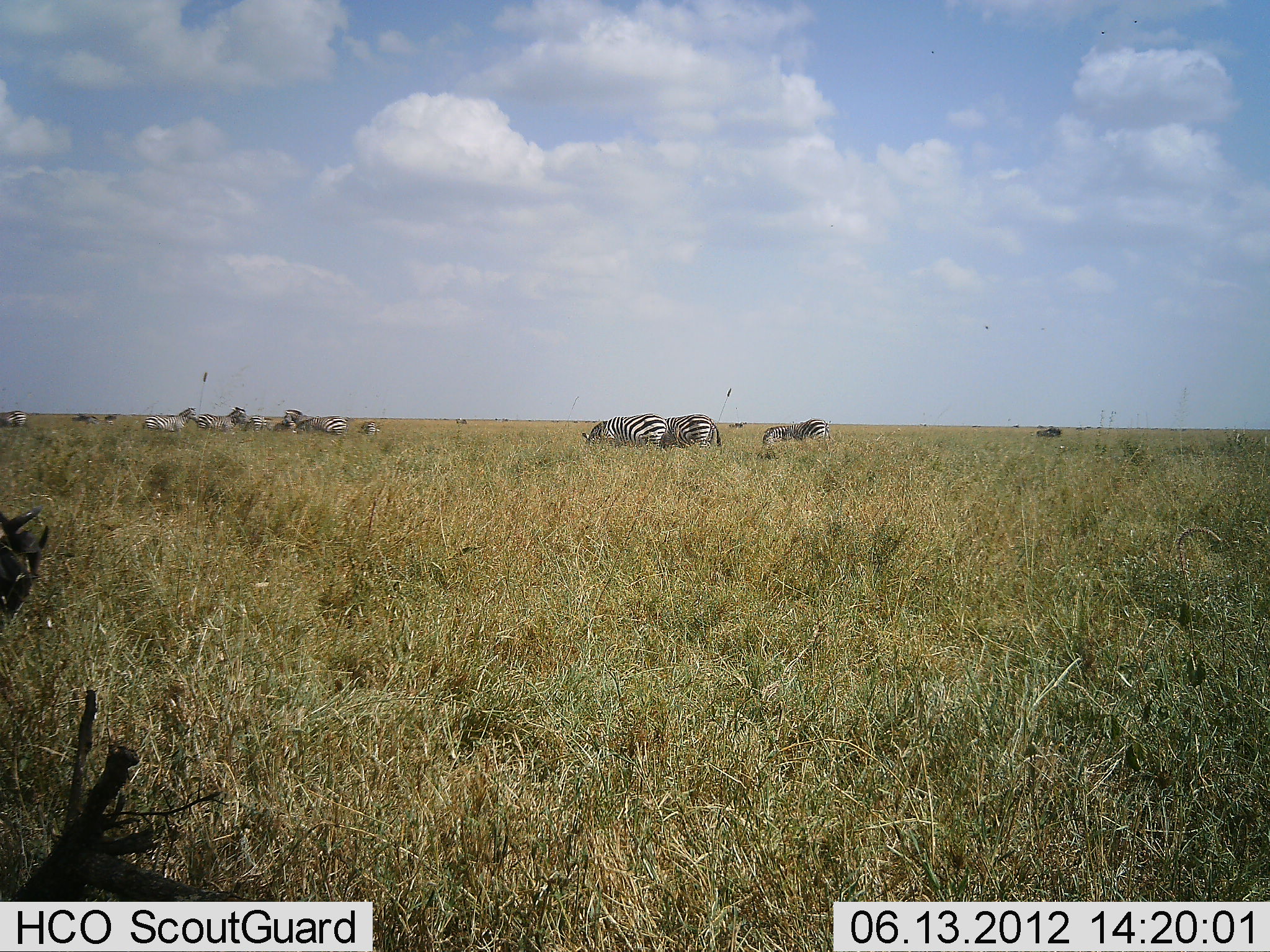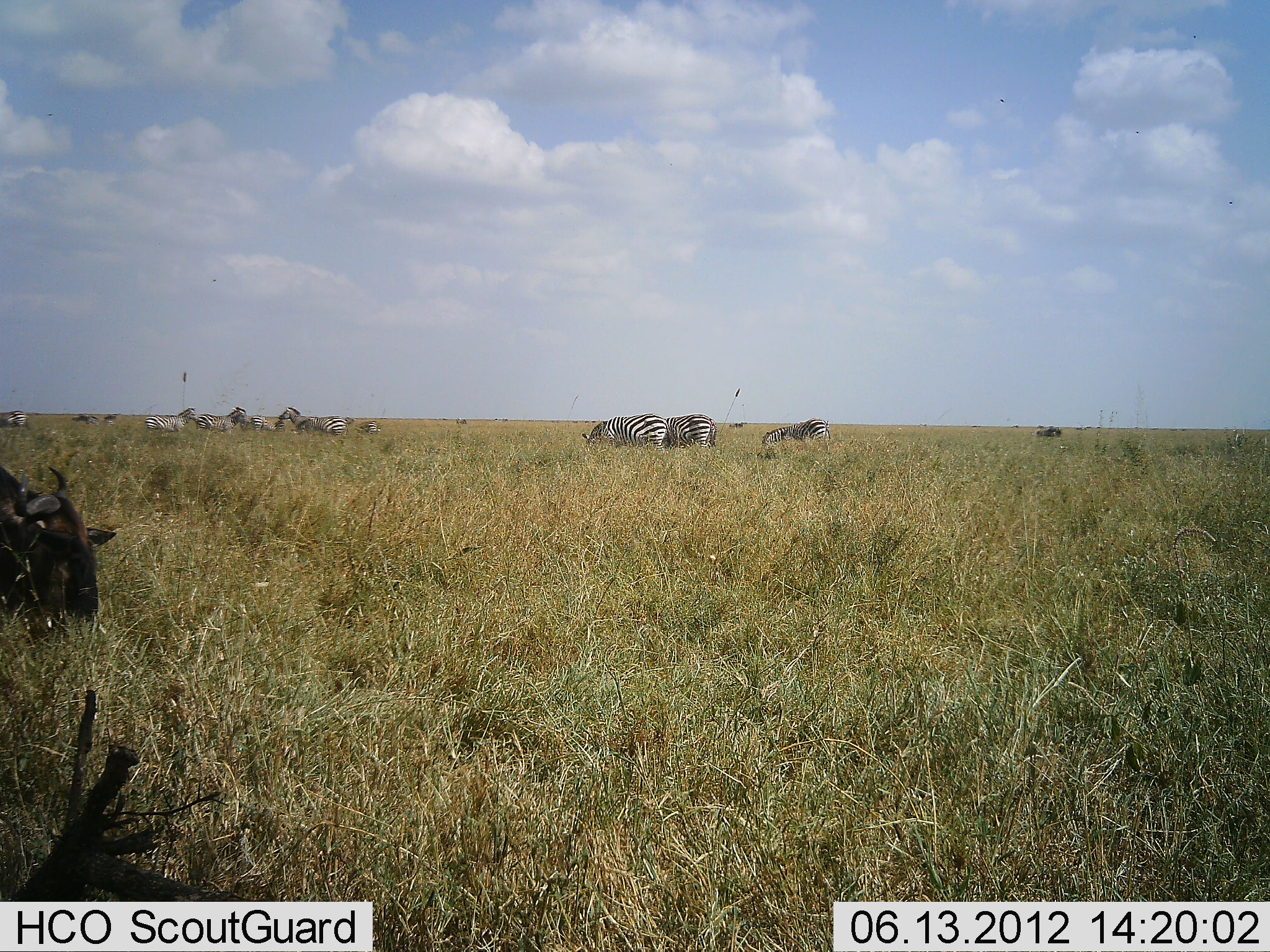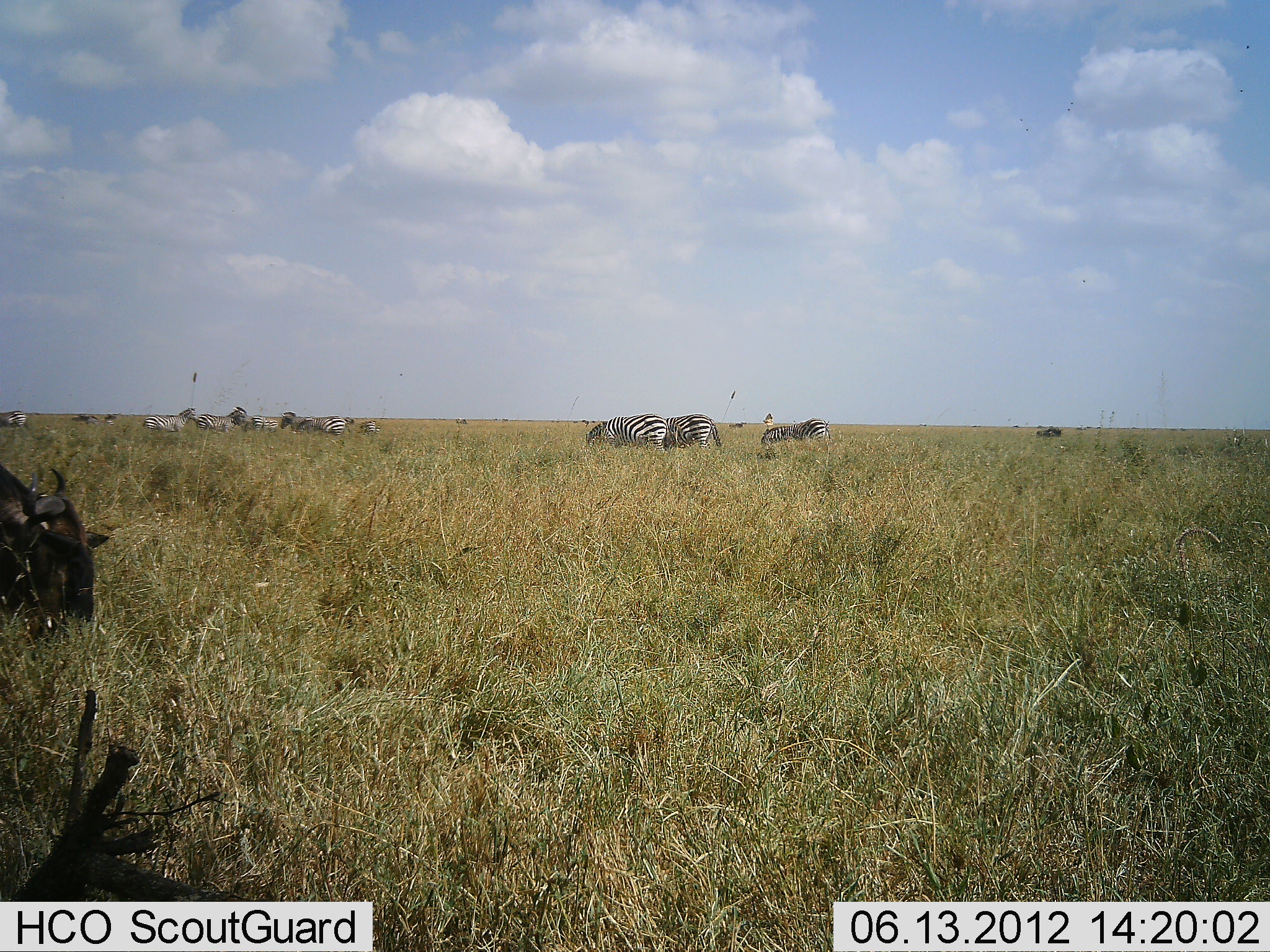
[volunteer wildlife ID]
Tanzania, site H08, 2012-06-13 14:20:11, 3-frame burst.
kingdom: Animalia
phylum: Chordata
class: Mammalia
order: Artiodactyla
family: Bovidae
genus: Connochaetes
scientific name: Connochaetes taurinus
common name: blue wildebeest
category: wildebeest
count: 1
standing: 18%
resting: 9%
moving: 18%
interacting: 0%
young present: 0%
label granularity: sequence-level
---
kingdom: Animalia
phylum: Chordata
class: Mammalia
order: Perissodactyla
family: Equidae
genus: Equus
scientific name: Equus quagga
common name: plains zebra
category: zebra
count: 9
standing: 38%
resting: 0%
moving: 8%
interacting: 0%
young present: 0%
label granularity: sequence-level